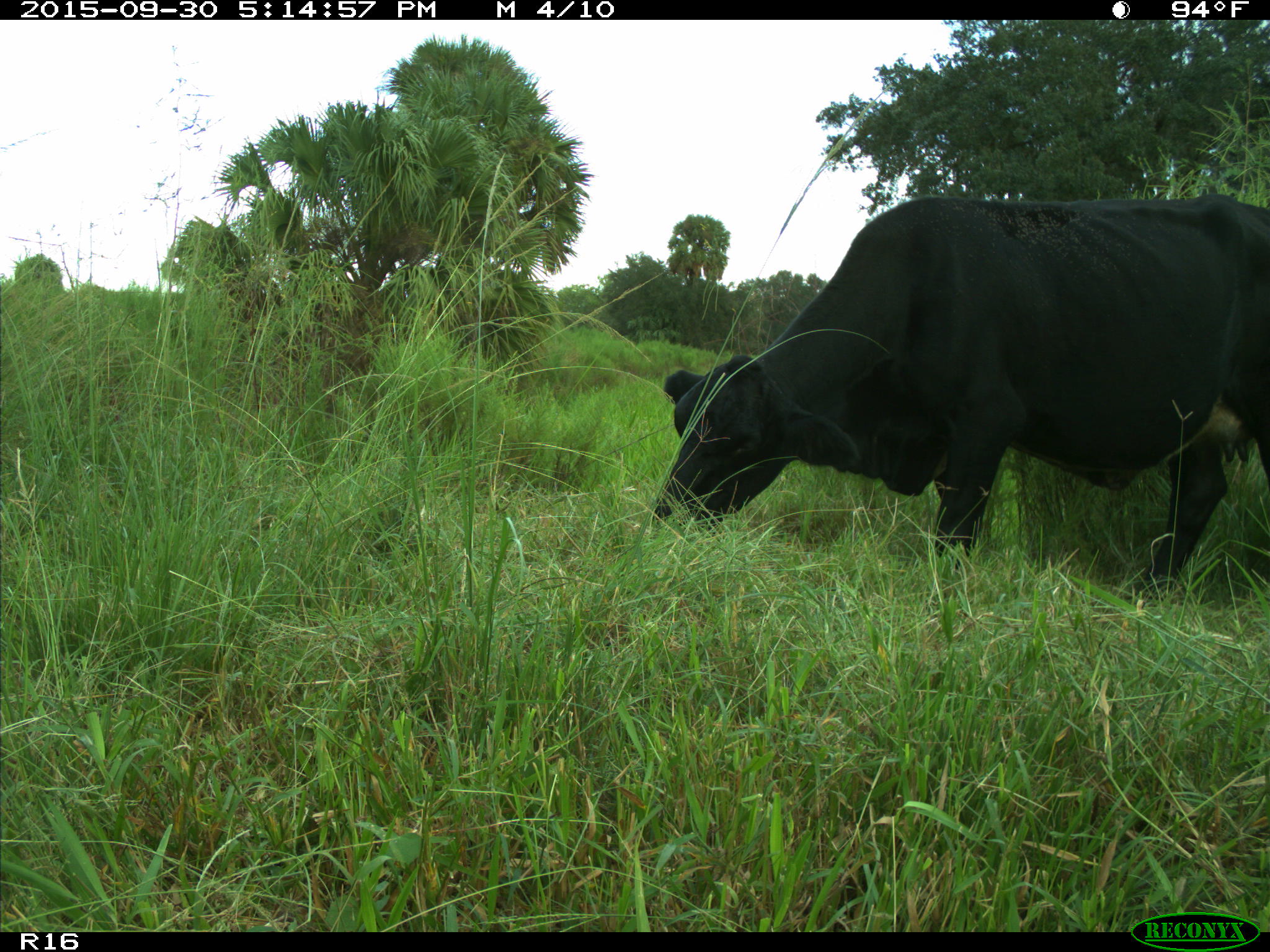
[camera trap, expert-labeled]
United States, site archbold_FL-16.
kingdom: Animalia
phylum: Chordata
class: Mammalia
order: Artiodactyla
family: Bovidae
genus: Bos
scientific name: Bos taurus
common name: domestic cow